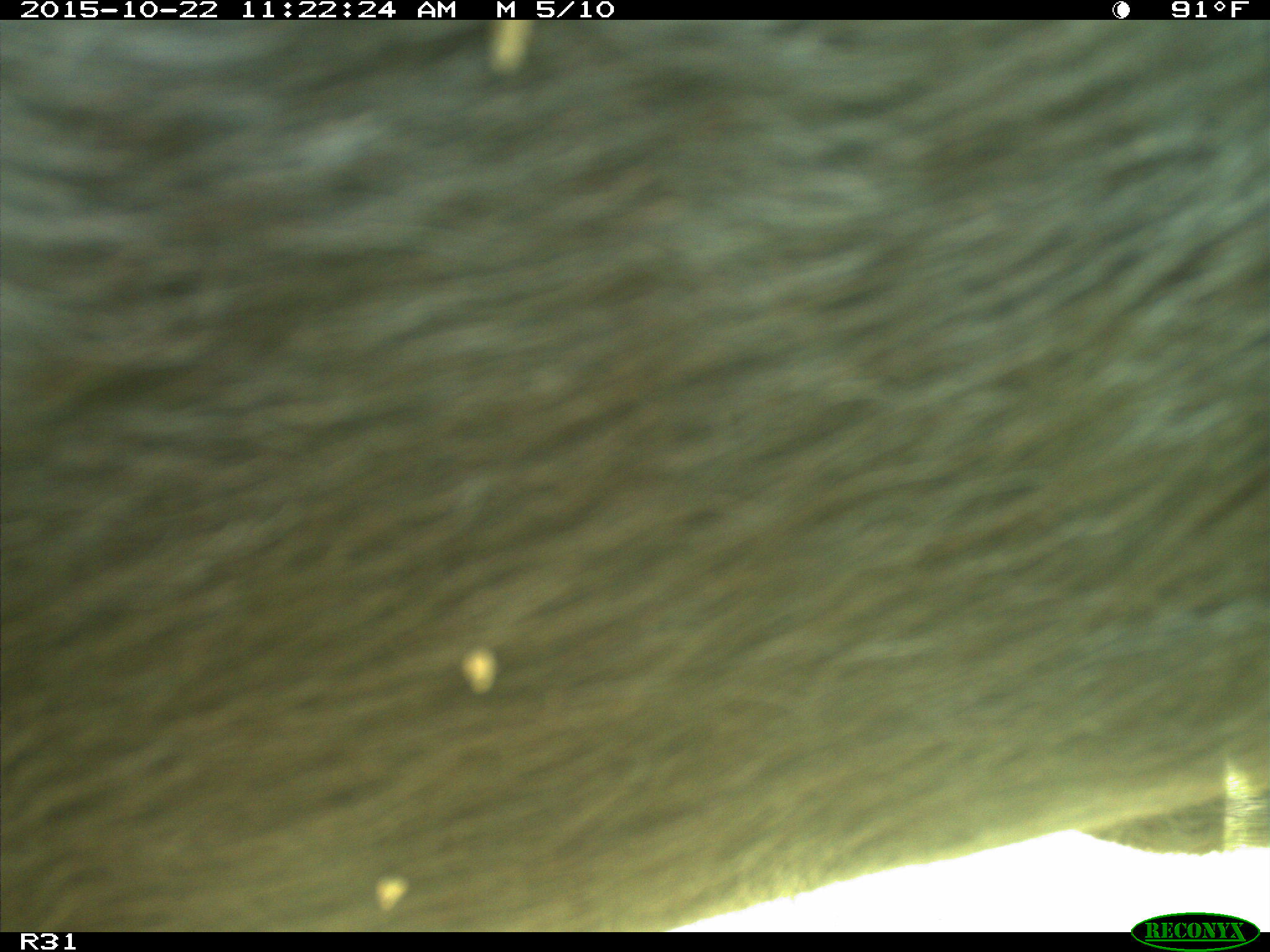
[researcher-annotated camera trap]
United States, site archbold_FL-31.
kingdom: Animalia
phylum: Chordata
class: Mammalia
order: Artiodactyla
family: Bovidae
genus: Bos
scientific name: Bos taurus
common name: domestic cow